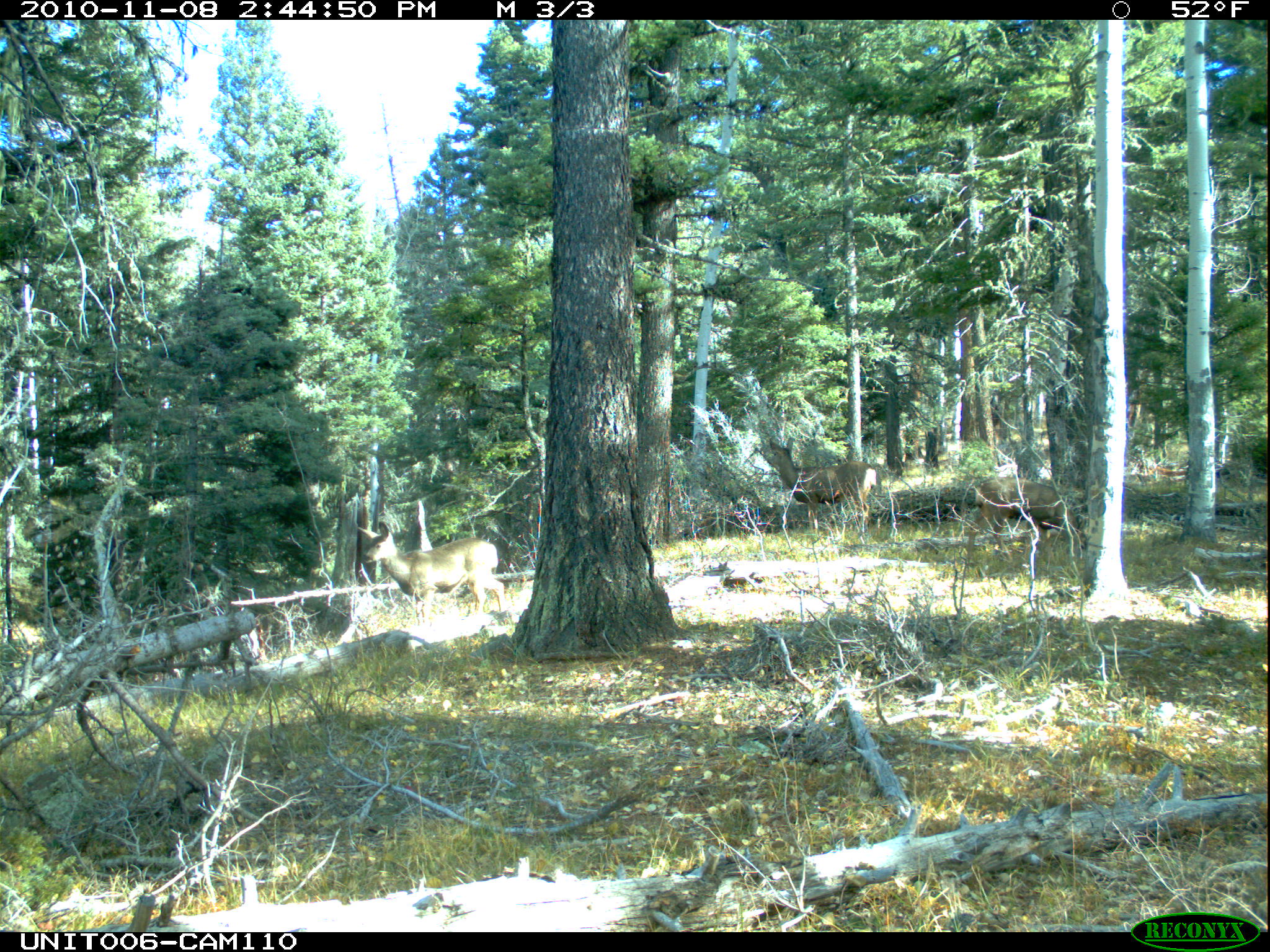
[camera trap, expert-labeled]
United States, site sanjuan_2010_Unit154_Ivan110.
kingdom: Animalia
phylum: Chordata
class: Mammalia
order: Artiodactyla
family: Cervidae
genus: Odocoileus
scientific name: Odocoileus hemionus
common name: mule deer